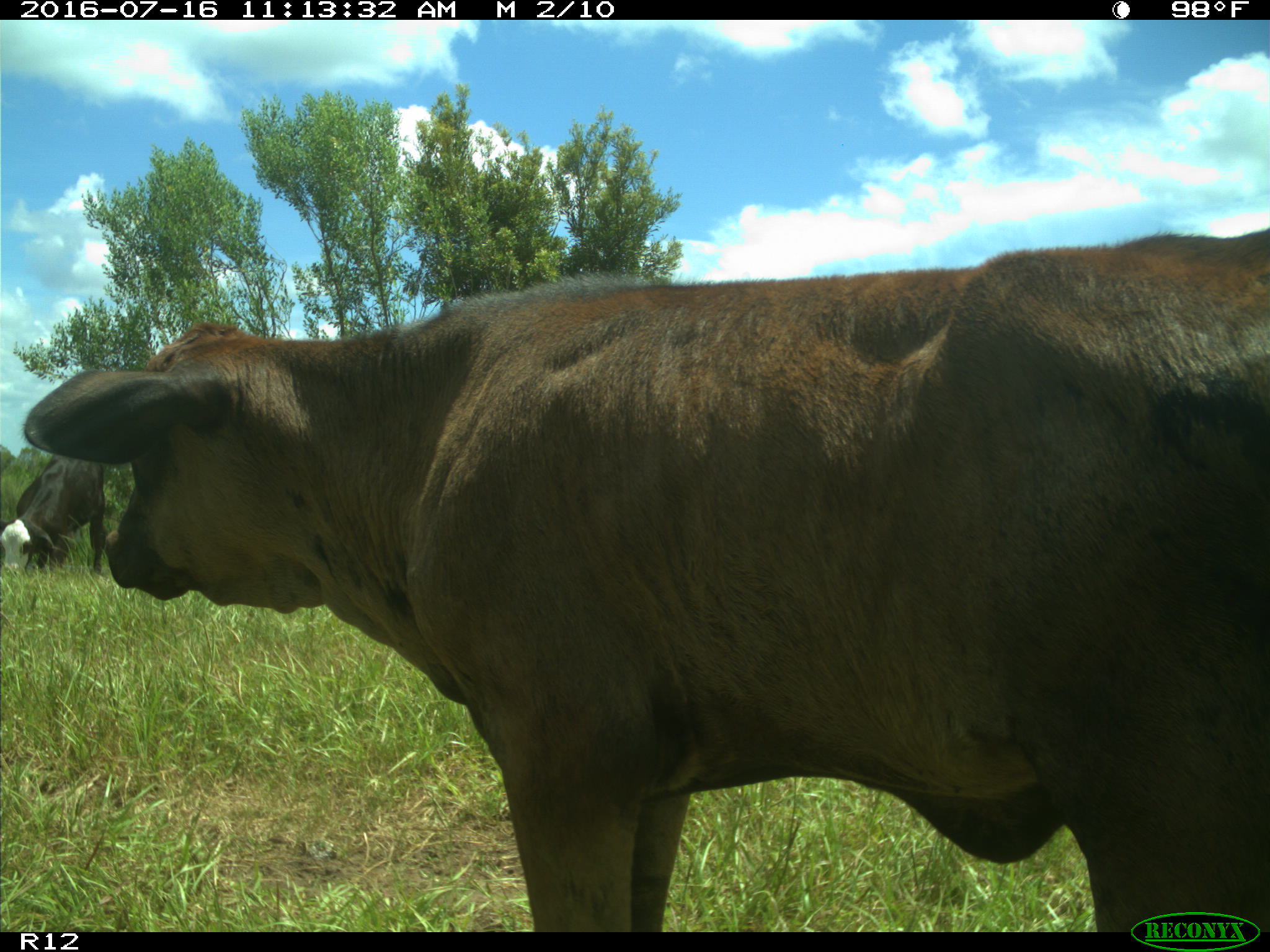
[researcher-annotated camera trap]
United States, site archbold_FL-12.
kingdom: Animalia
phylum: Chordata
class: Mammalia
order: Artiodactyla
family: Bovidae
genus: Bos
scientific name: Bos taurus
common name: domestic cow